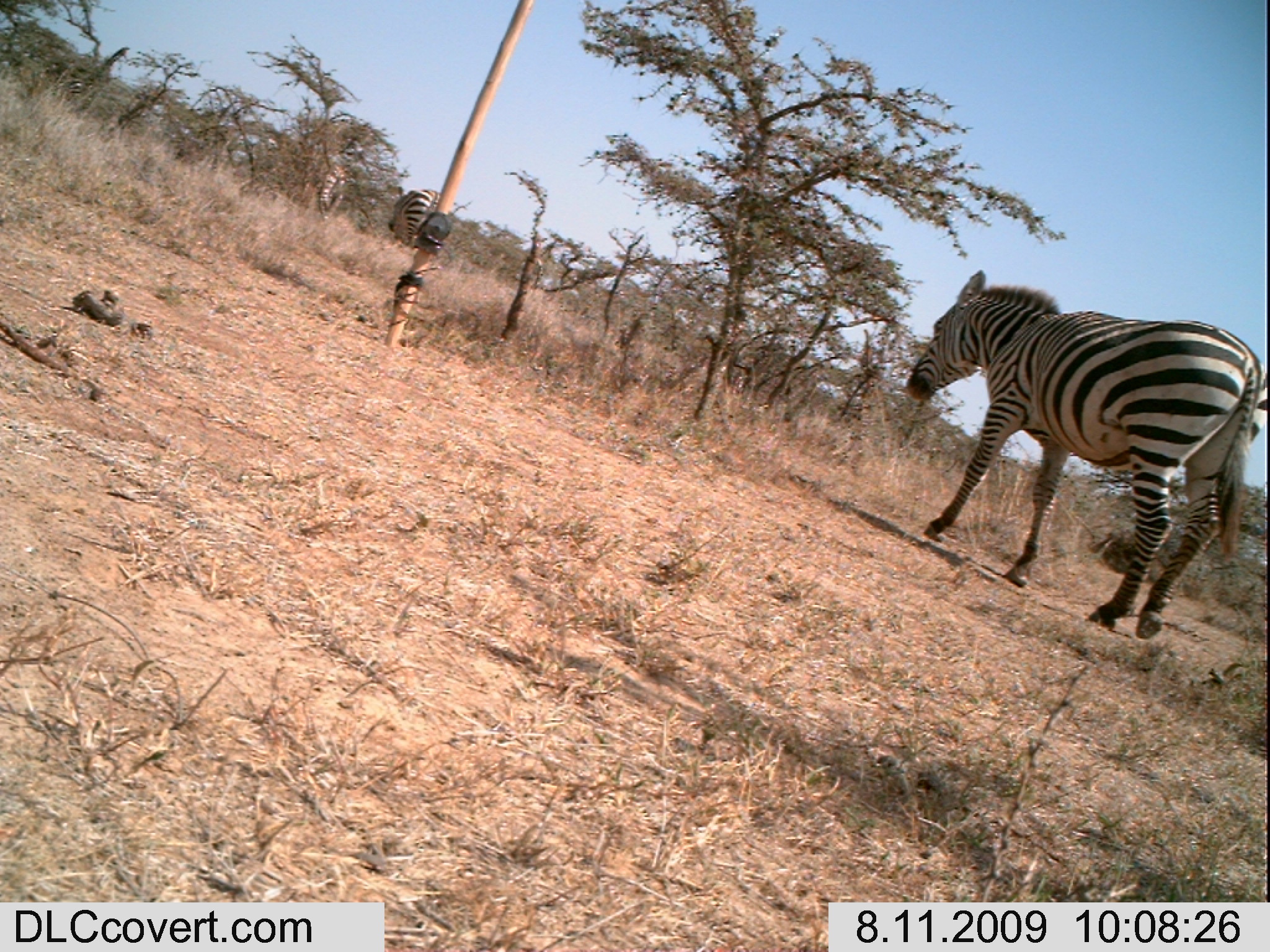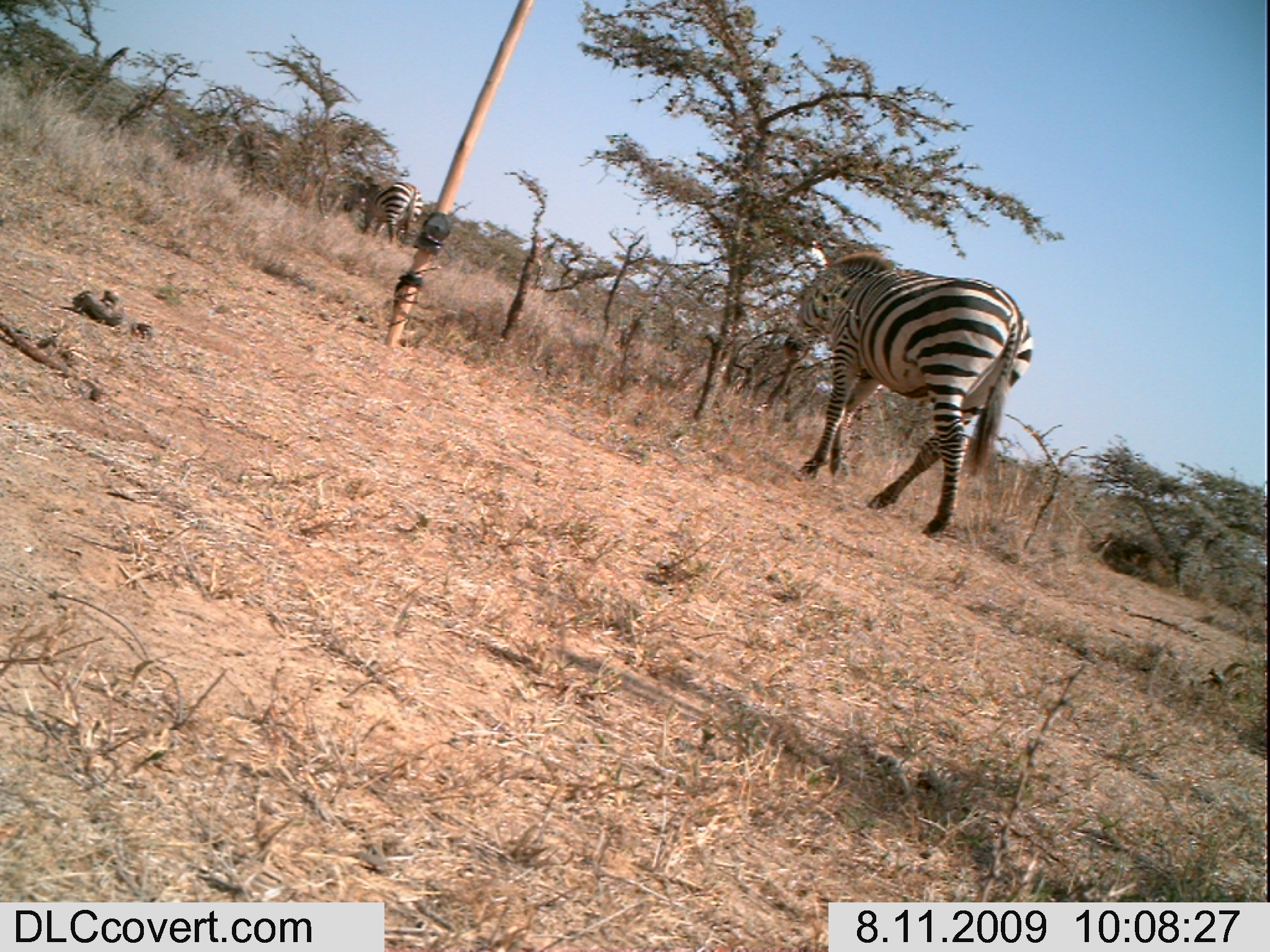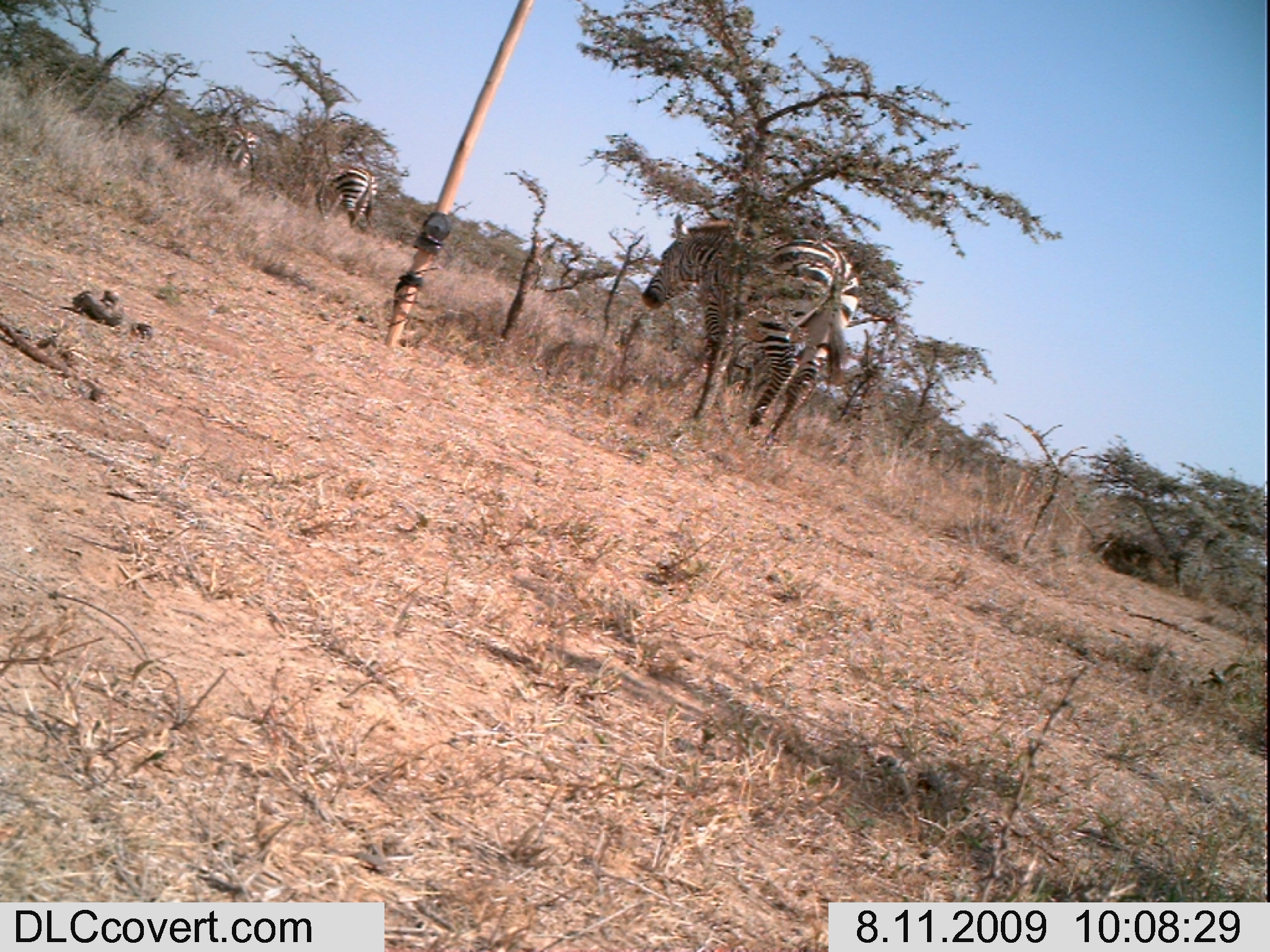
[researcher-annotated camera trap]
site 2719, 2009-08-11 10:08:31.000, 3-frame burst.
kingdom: Animalia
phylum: Chordata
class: Mammalia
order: Perissodactyla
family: Equidae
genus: Equus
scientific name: Equus quagga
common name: plains zebra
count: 3